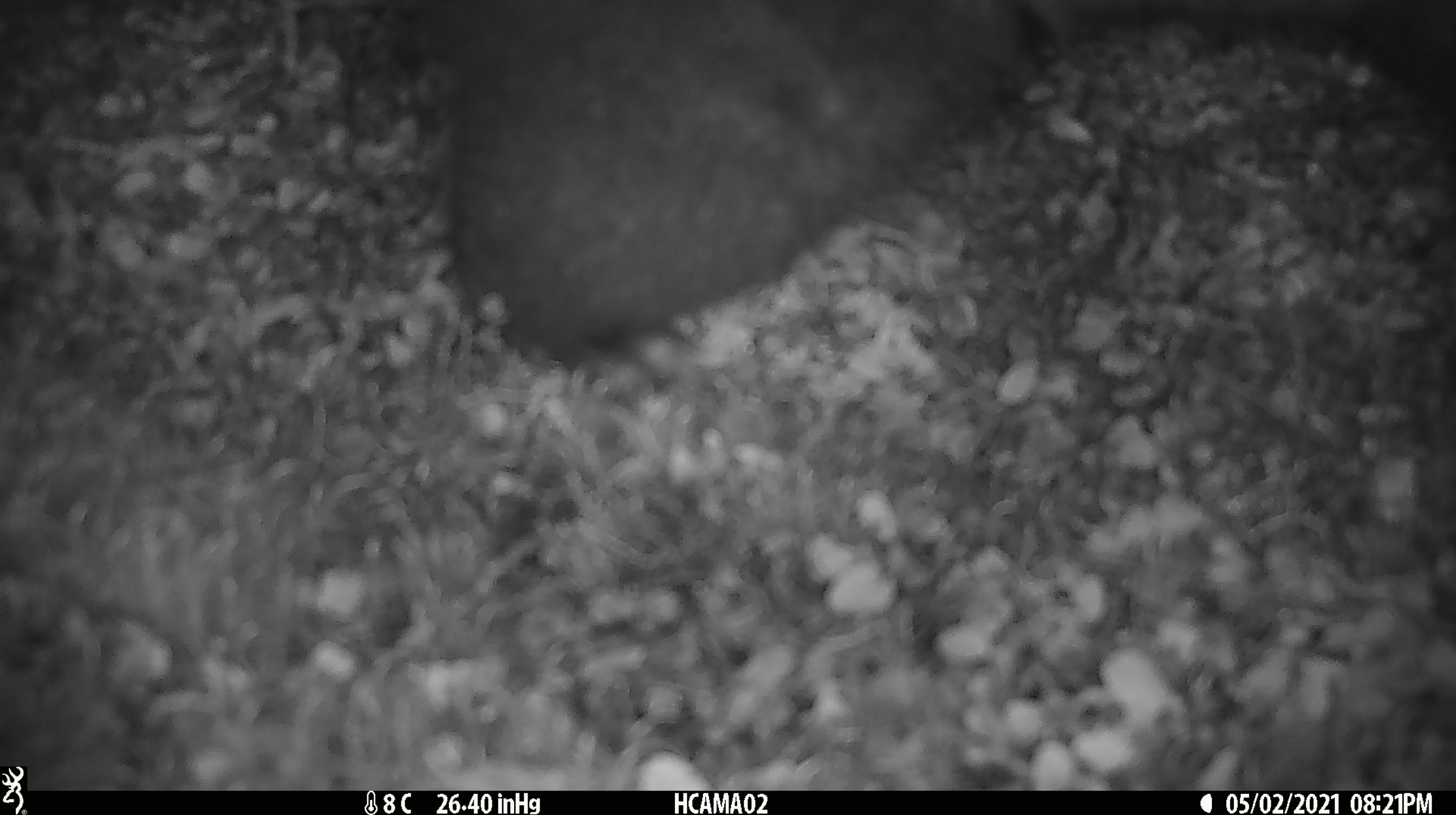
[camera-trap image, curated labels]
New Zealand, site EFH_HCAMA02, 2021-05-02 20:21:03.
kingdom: Animalia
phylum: Chordata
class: Mammalia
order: Diprotodontia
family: Phalangeridae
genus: Trichosurus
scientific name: Trichosurus vulpecula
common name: common brushtail possum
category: possum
Possum (common brushtail possum) (Trichosurus vulpecula).